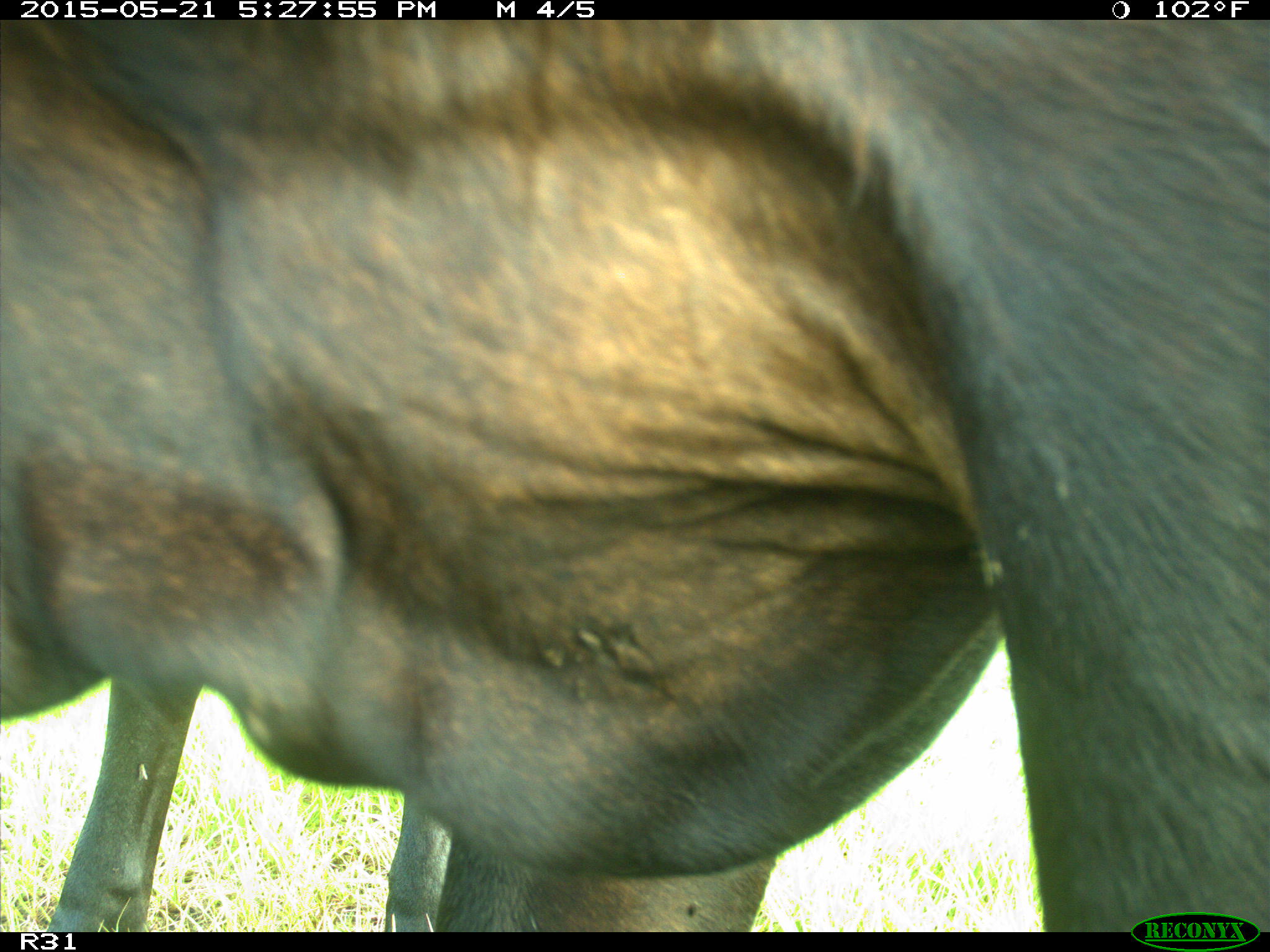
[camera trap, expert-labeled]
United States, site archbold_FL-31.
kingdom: Animalia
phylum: Chordata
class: Mammalia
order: Artiodactyla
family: Bovidae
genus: Bos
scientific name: Bos taurus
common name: domestic cow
Bos taurus (domestic cow).